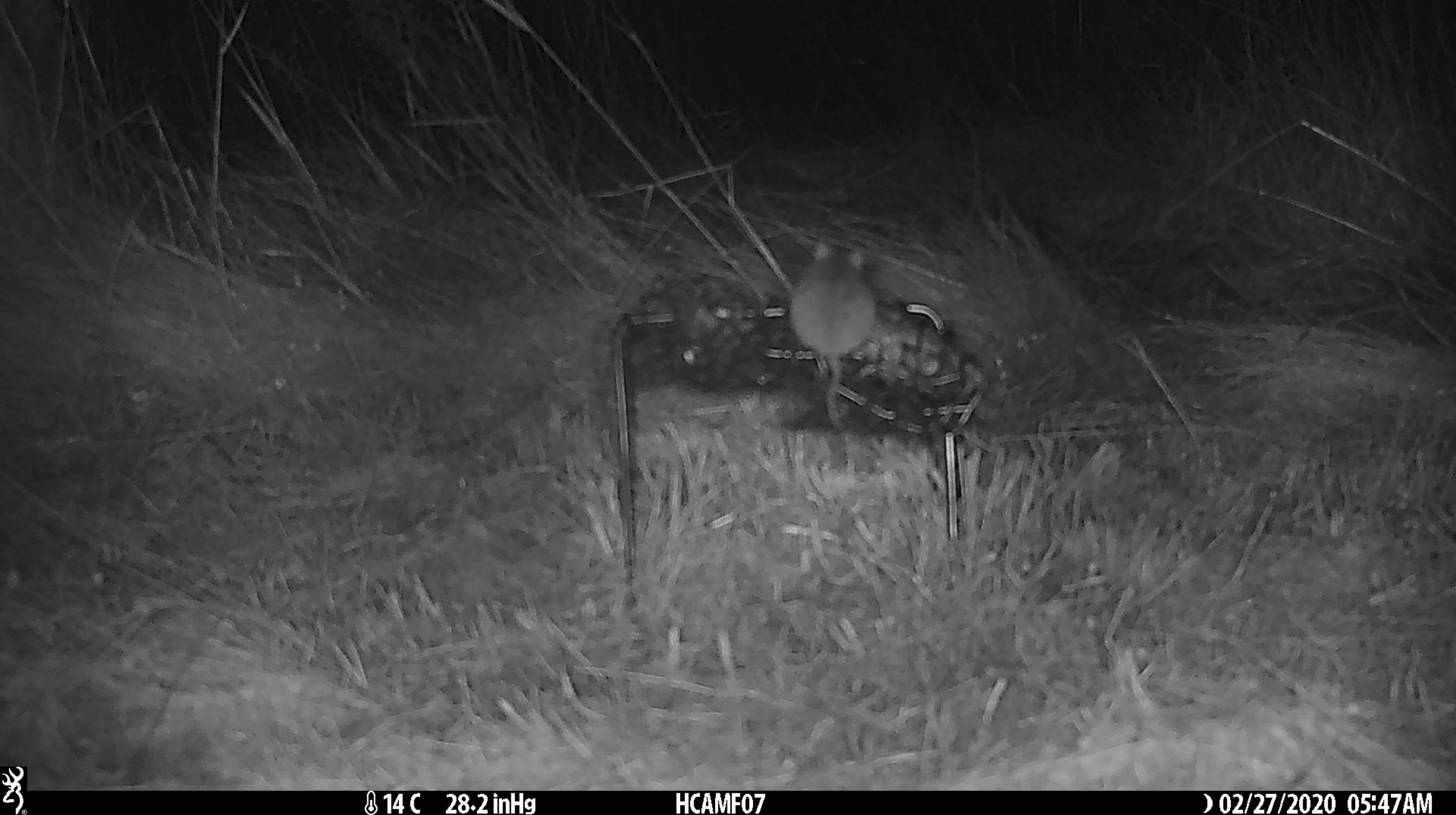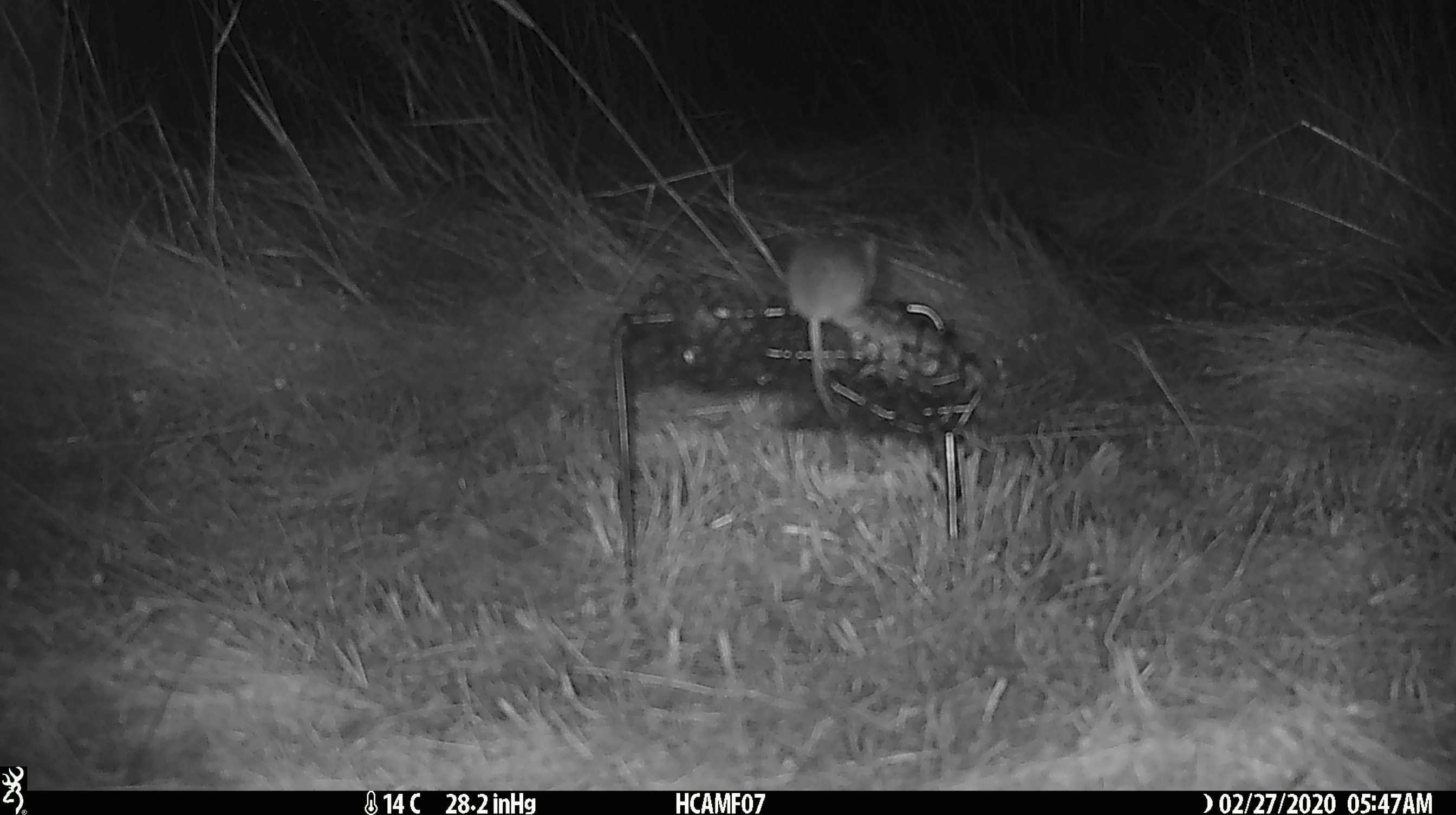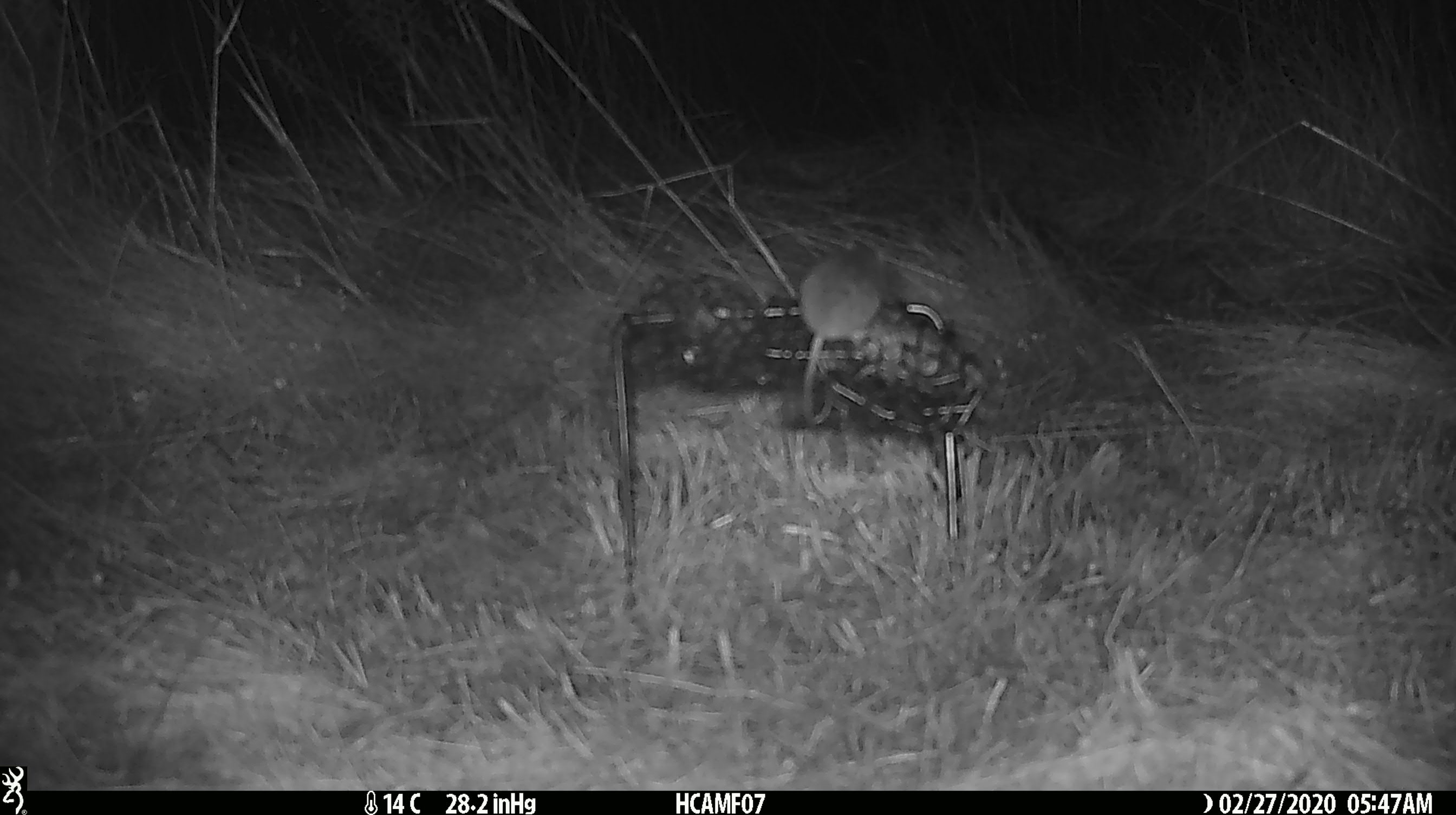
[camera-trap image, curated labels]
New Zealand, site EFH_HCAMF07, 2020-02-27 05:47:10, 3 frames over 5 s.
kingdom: Animalia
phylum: Chordata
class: Mammalia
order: Rodentia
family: Muridae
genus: Mus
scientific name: Mus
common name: mouse